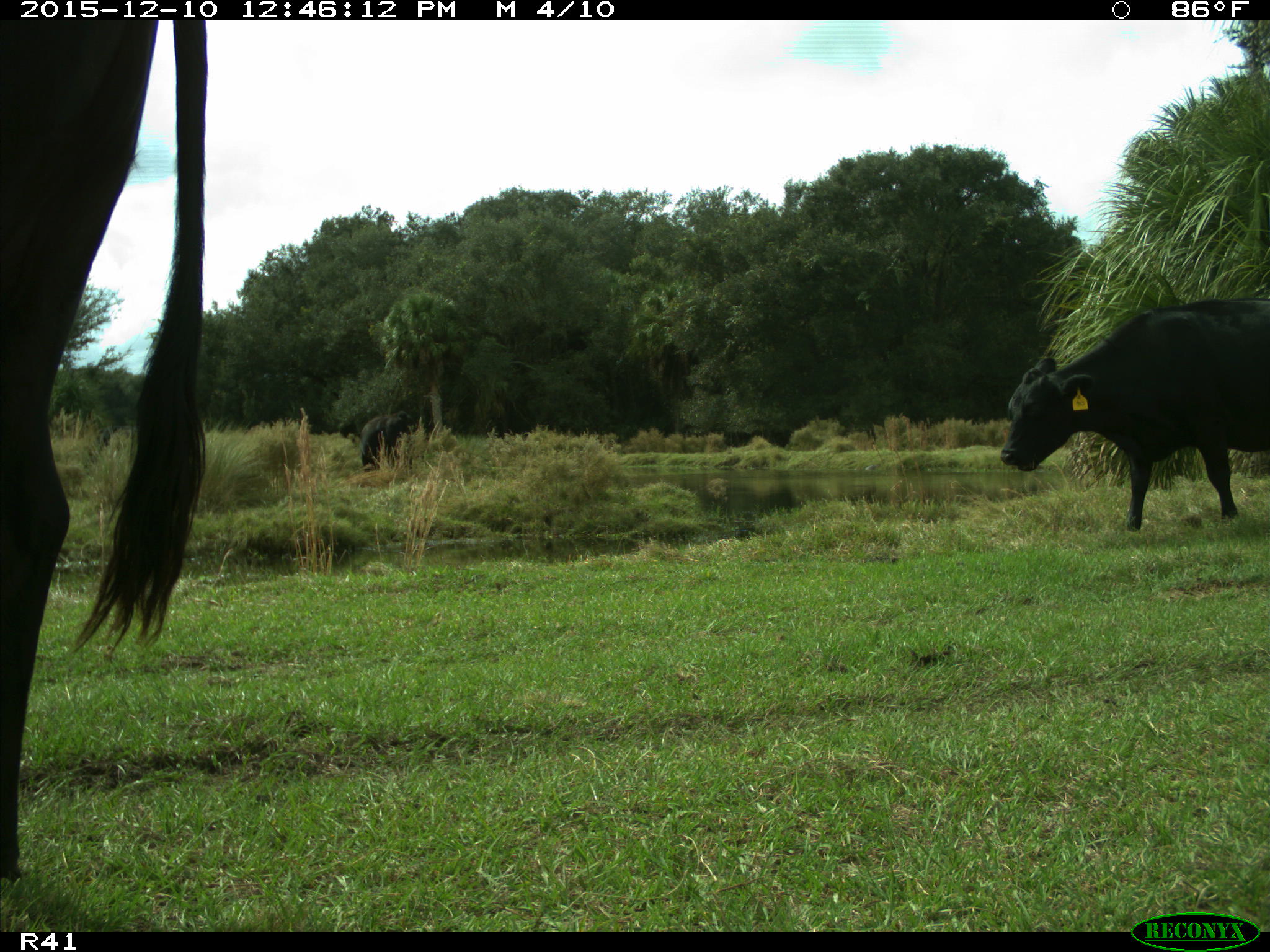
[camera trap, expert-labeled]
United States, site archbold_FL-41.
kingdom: Animalia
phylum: Chordata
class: Mammalia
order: Artiodactyla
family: Bovidae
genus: Bos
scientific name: Bos taurus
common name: domestic cow